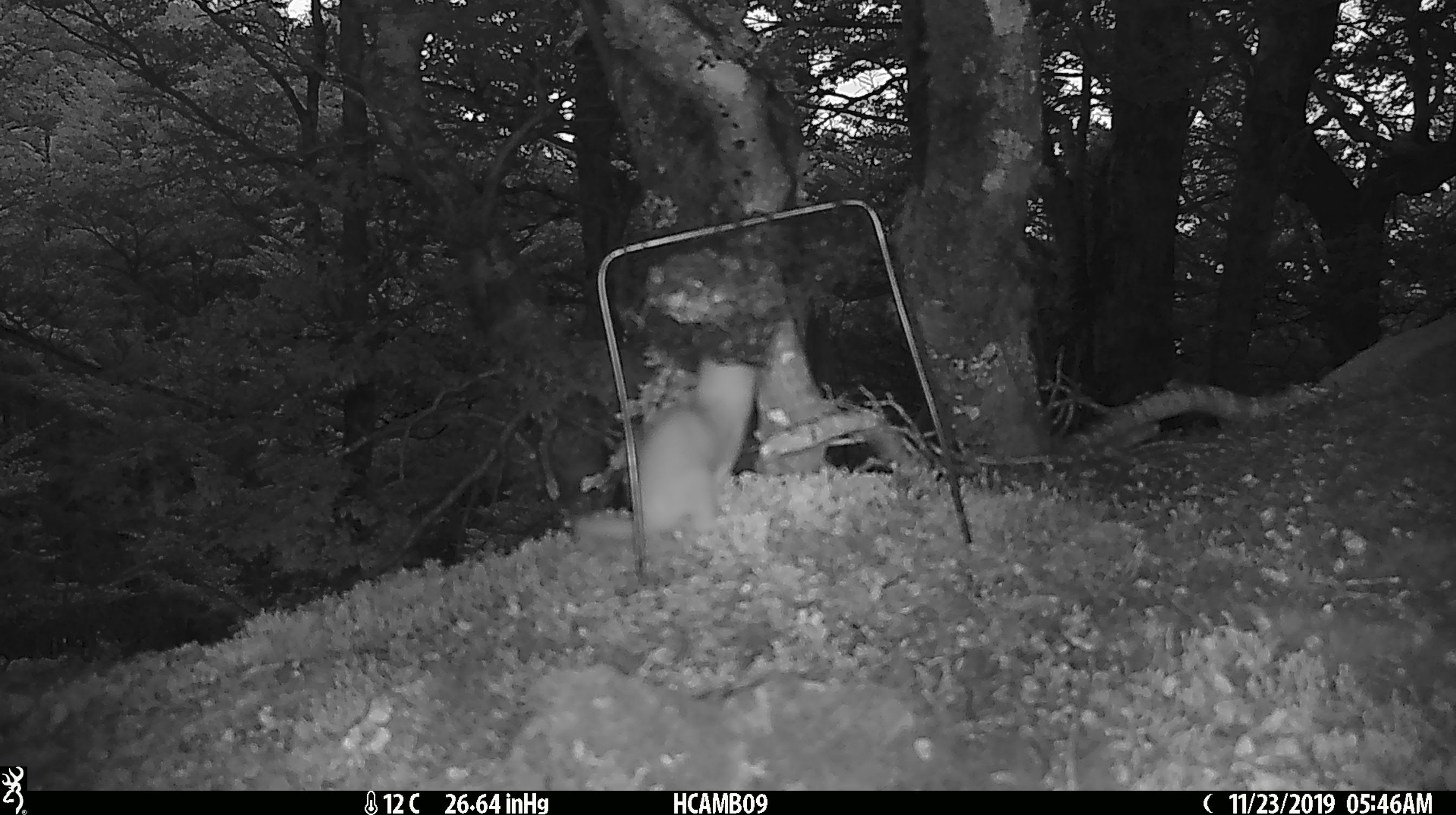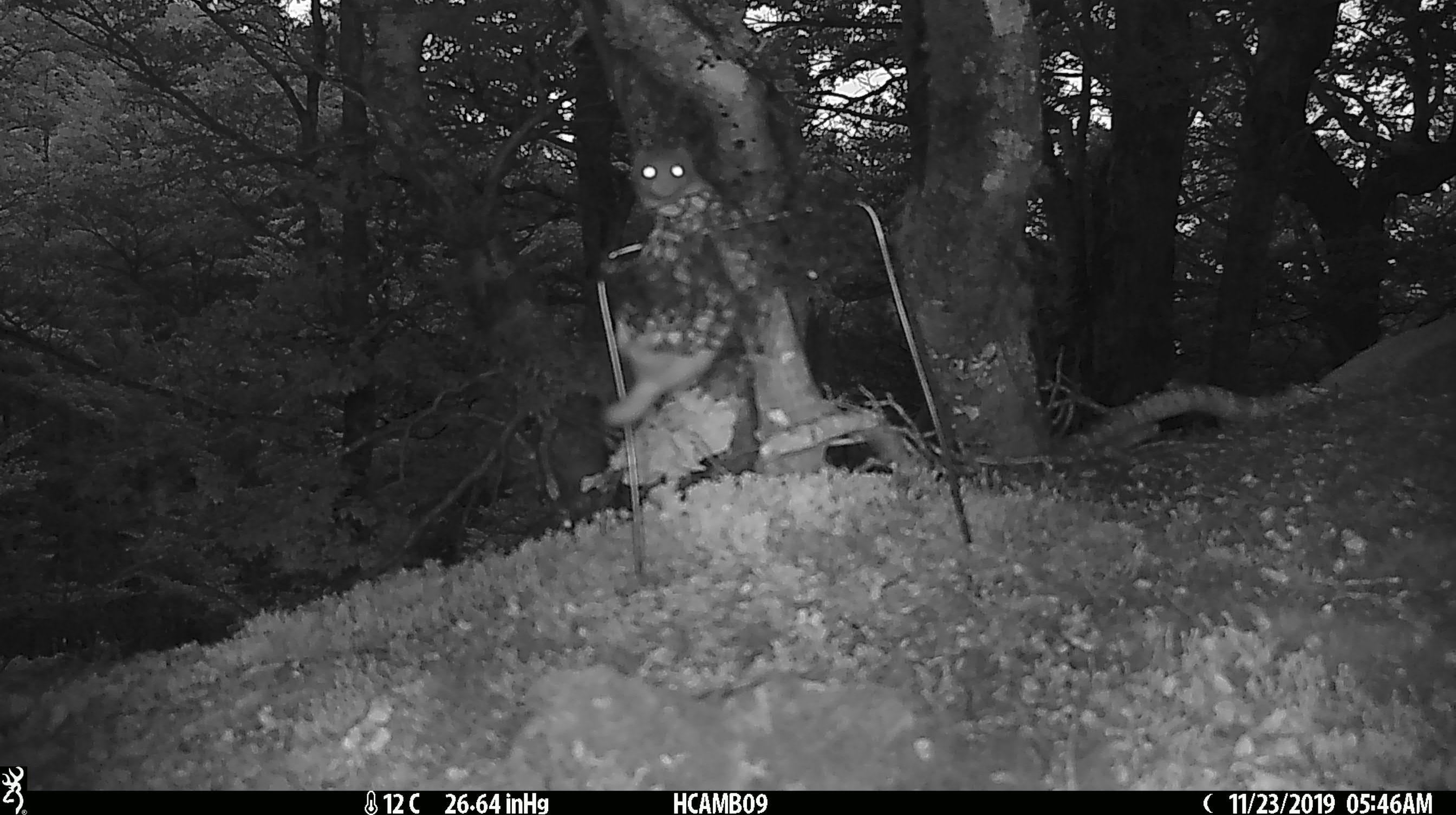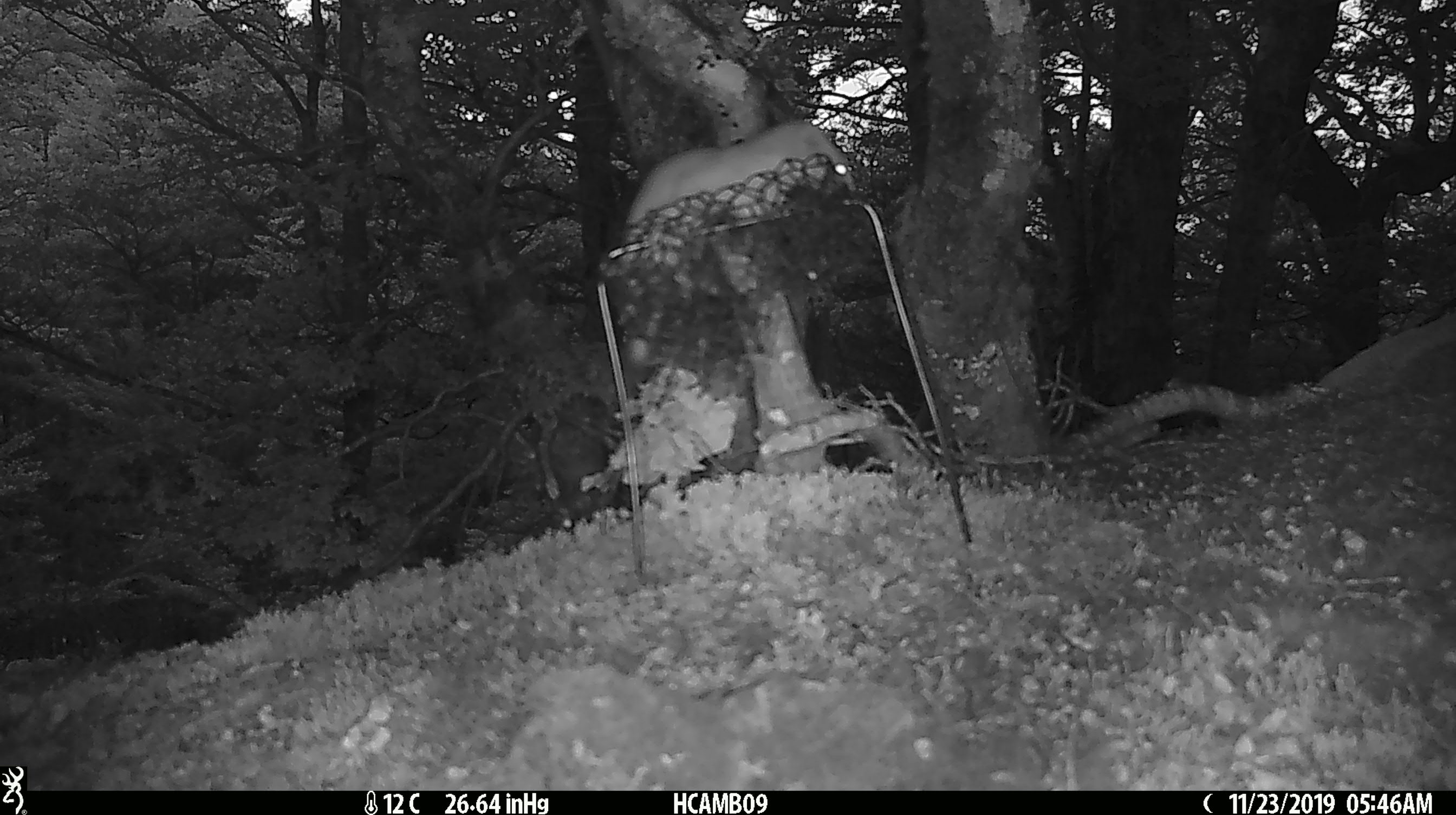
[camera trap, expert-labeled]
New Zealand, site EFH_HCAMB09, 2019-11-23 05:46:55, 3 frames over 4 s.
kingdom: Animalia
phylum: Chordata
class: Mammalia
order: Carnivora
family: Mustelidae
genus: Mustela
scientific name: Mustela nivalis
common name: least weasel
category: weasel